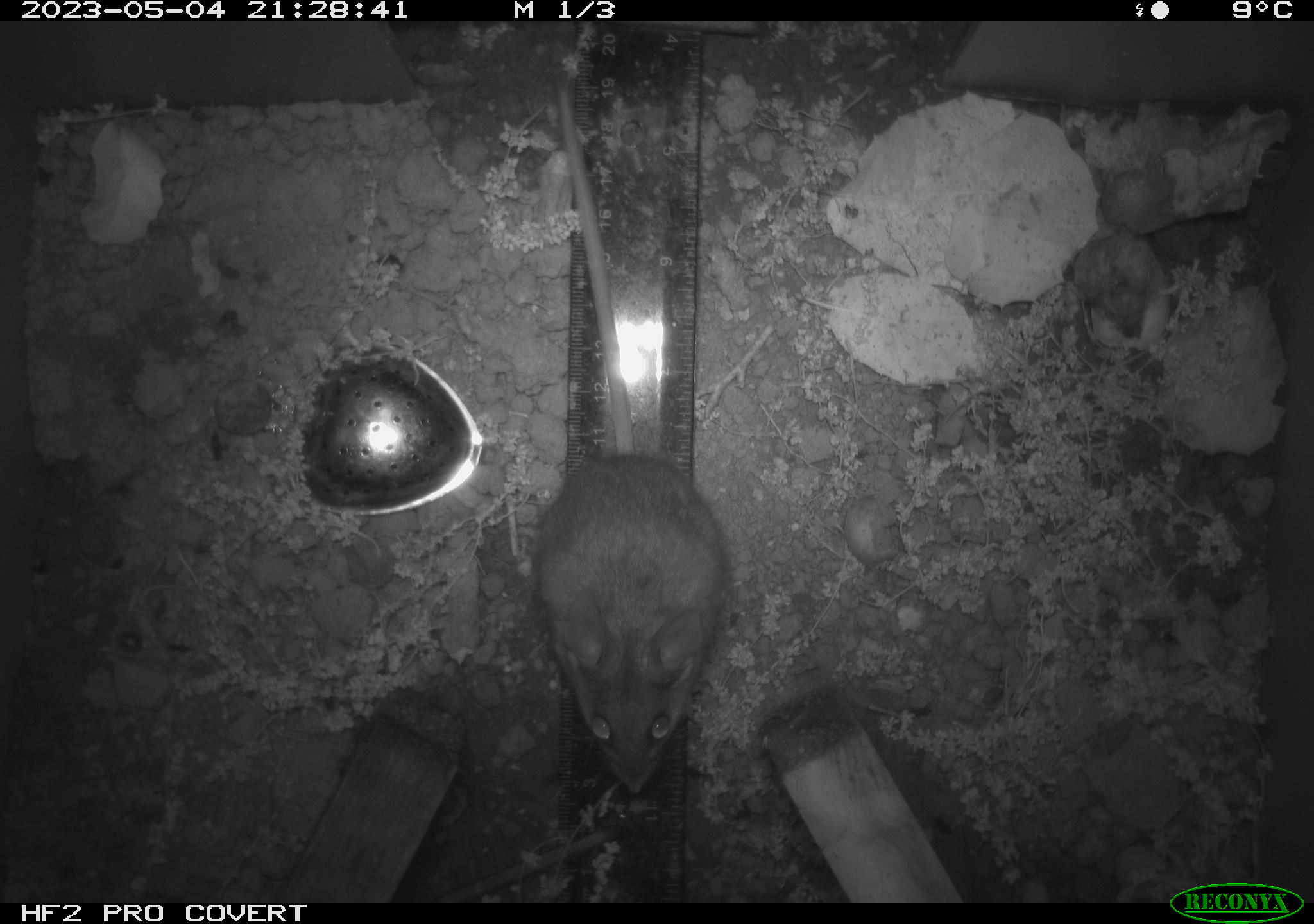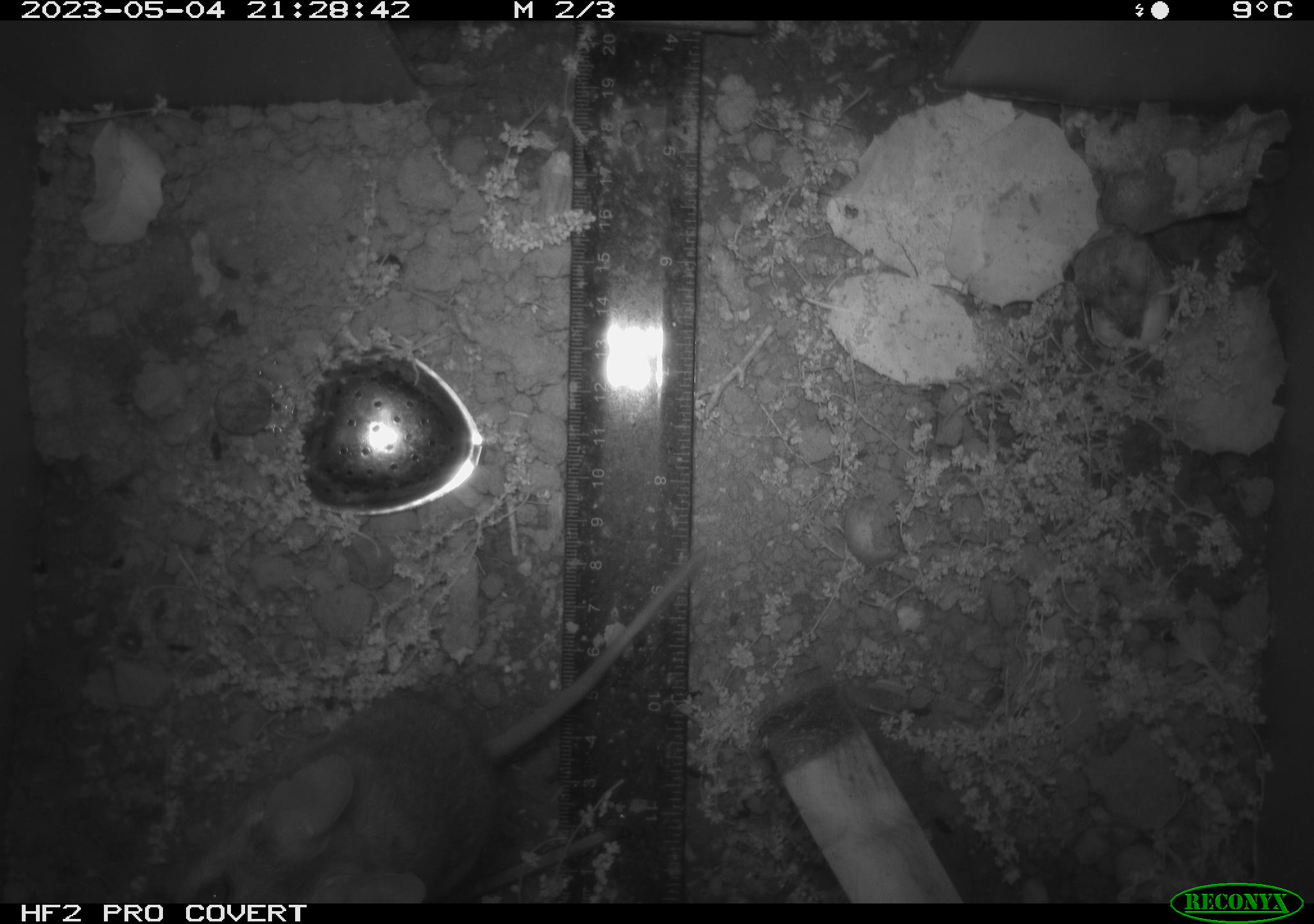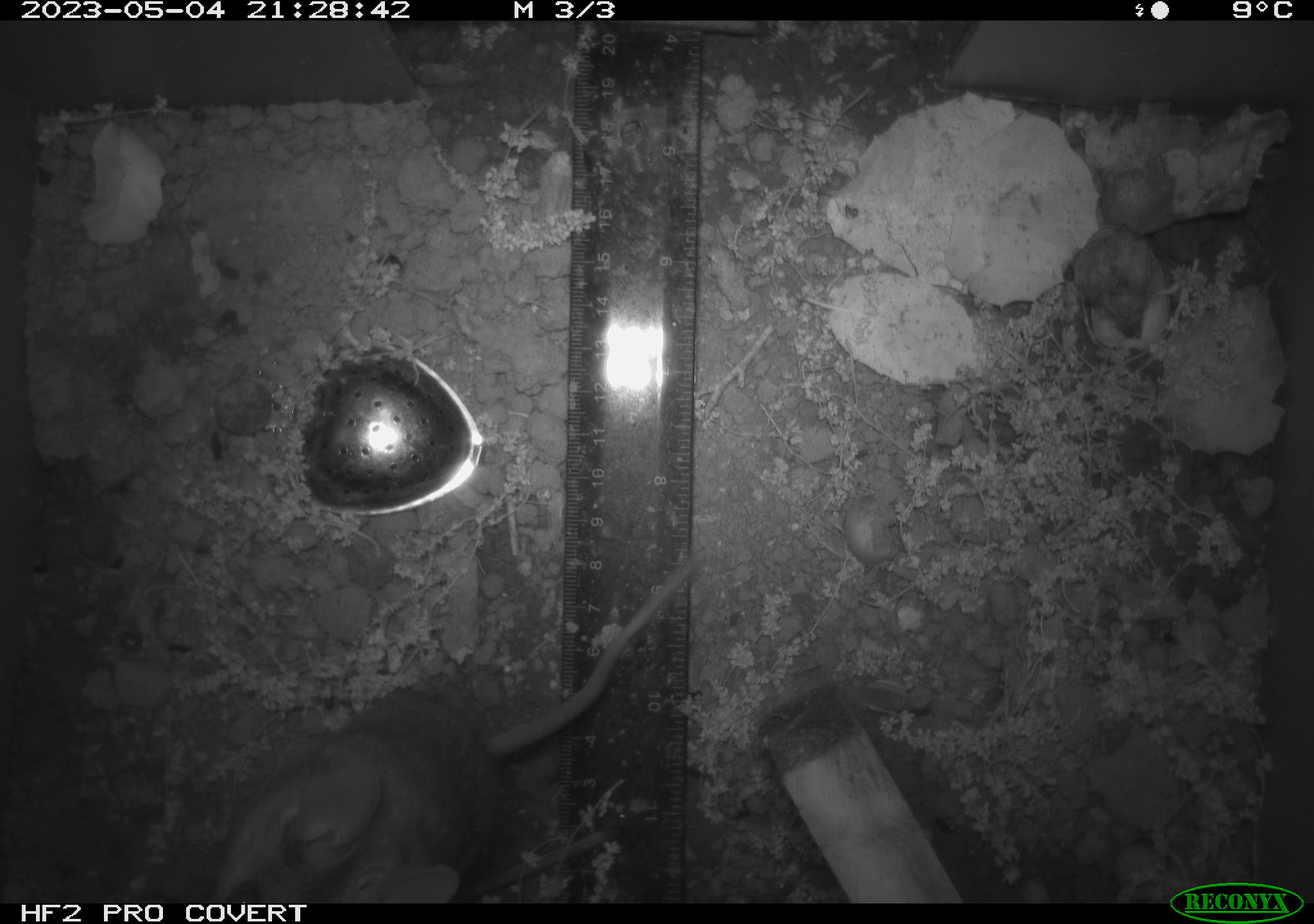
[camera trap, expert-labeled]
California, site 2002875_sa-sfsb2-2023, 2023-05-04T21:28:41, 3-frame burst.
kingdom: Animalia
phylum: Chordata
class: Mammalia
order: Rodentia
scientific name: Rodentia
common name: mouse species